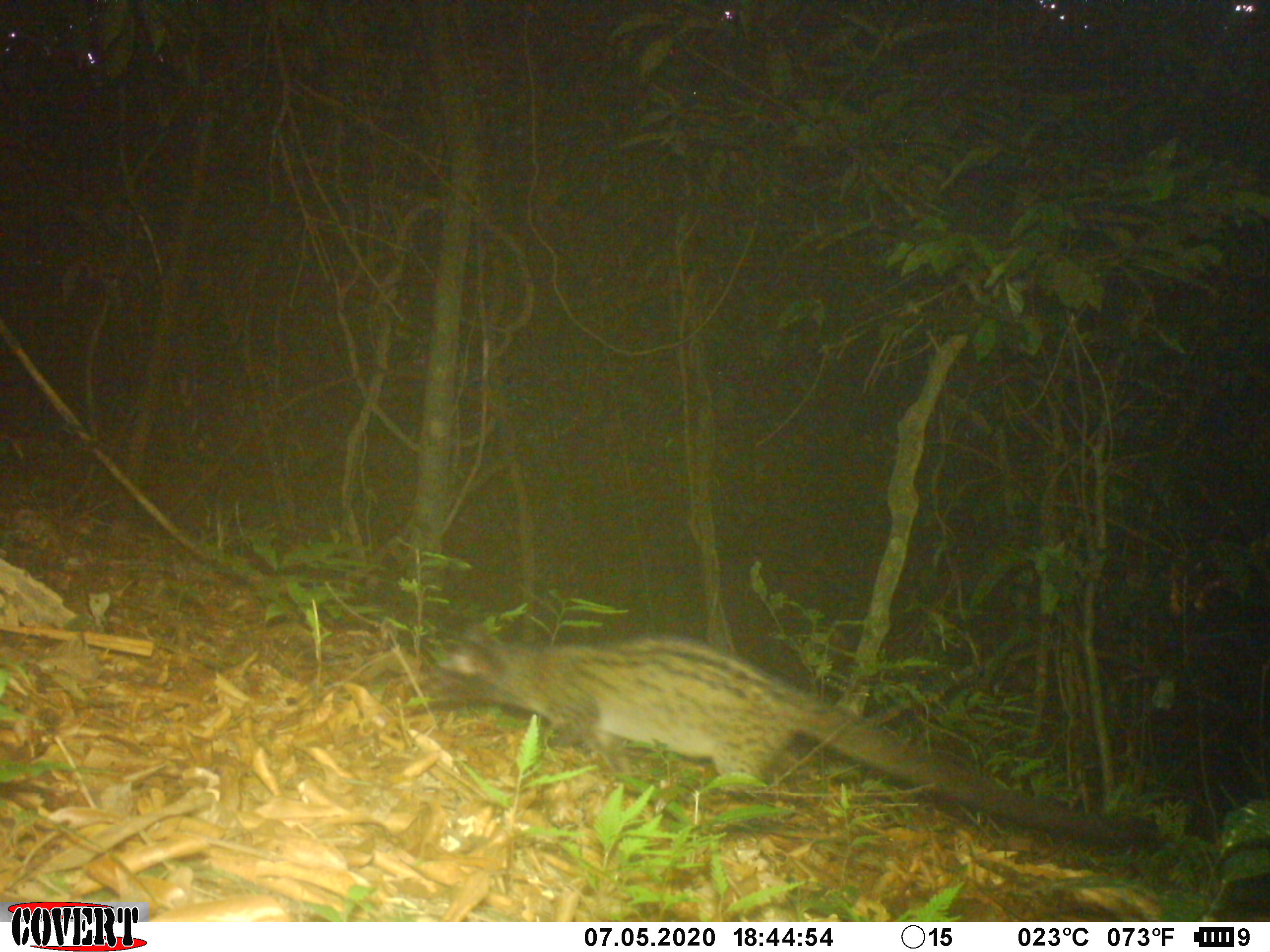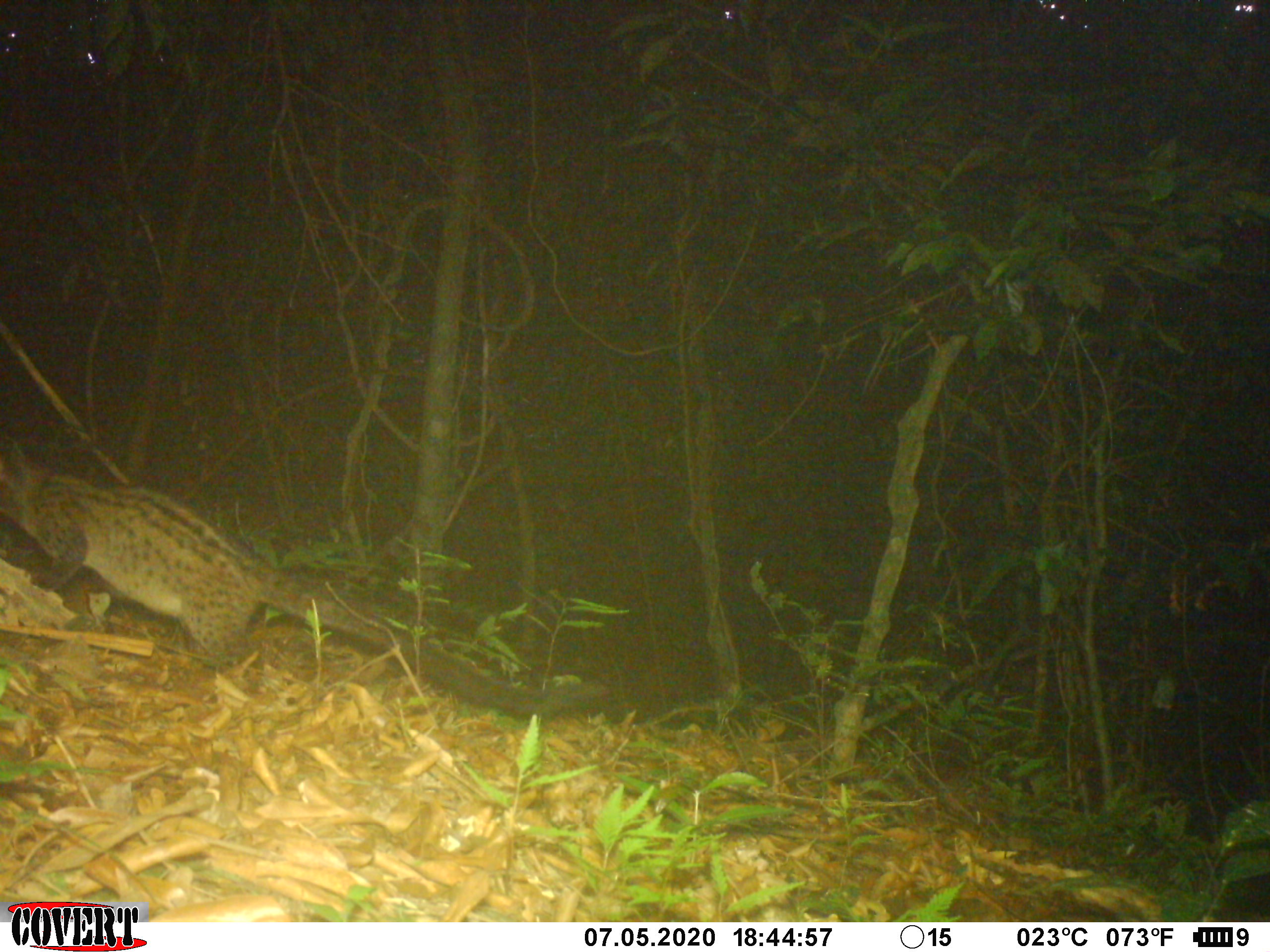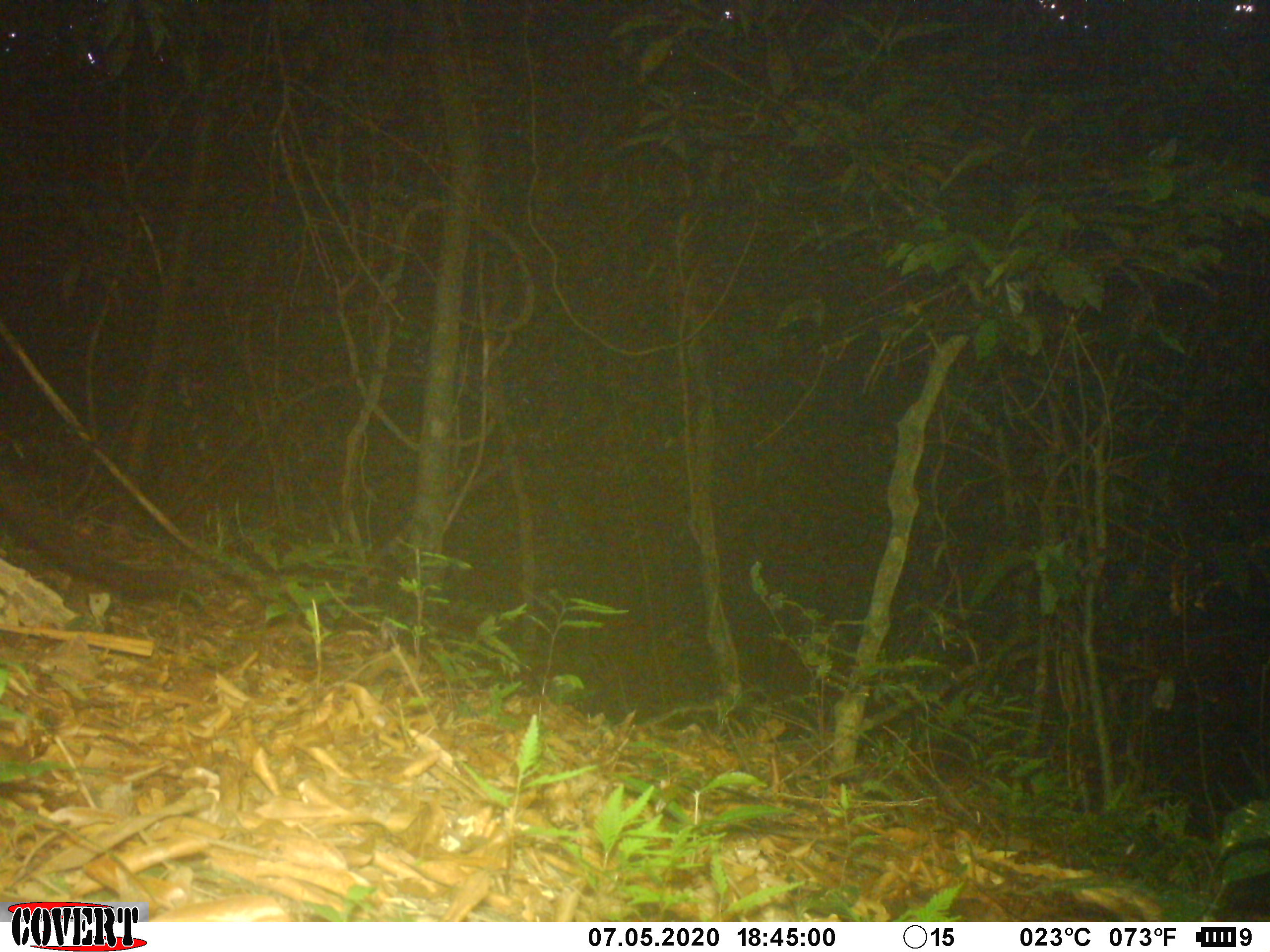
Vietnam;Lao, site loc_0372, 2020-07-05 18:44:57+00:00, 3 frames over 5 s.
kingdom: Animalia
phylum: Chordata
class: Mammalia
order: Carnivora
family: Viverridae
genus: Paradoxurus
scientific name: Paradoxurus hermaphroditus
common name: common palm civet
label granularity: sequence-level